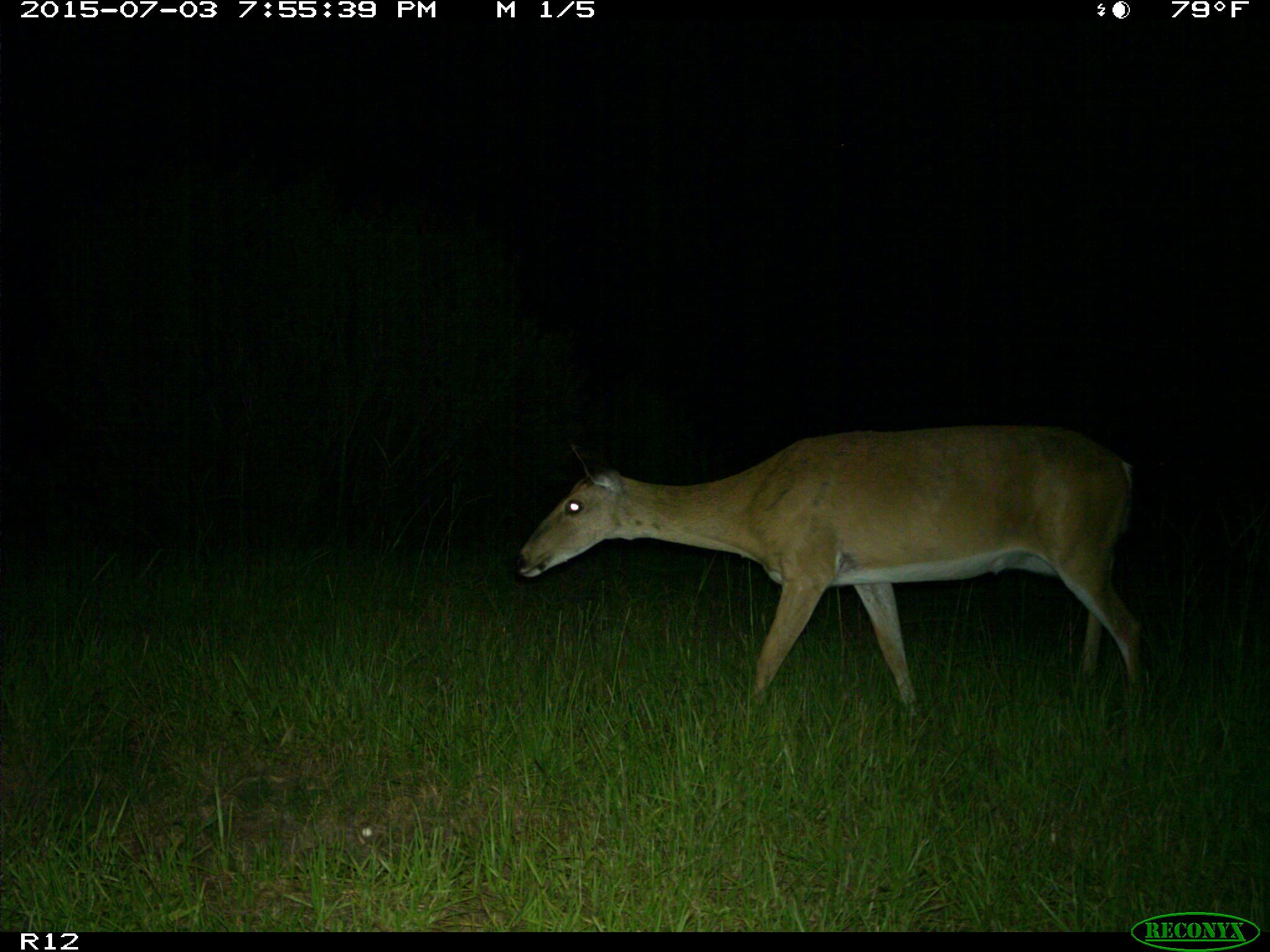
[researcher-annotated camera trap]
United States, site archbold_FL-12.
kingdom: Animalia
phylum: Chordata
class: Mammalia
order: Artiodactyla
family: Cervidae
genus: Odocoileus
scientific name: Odocoileus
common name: deer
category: unidentified deer